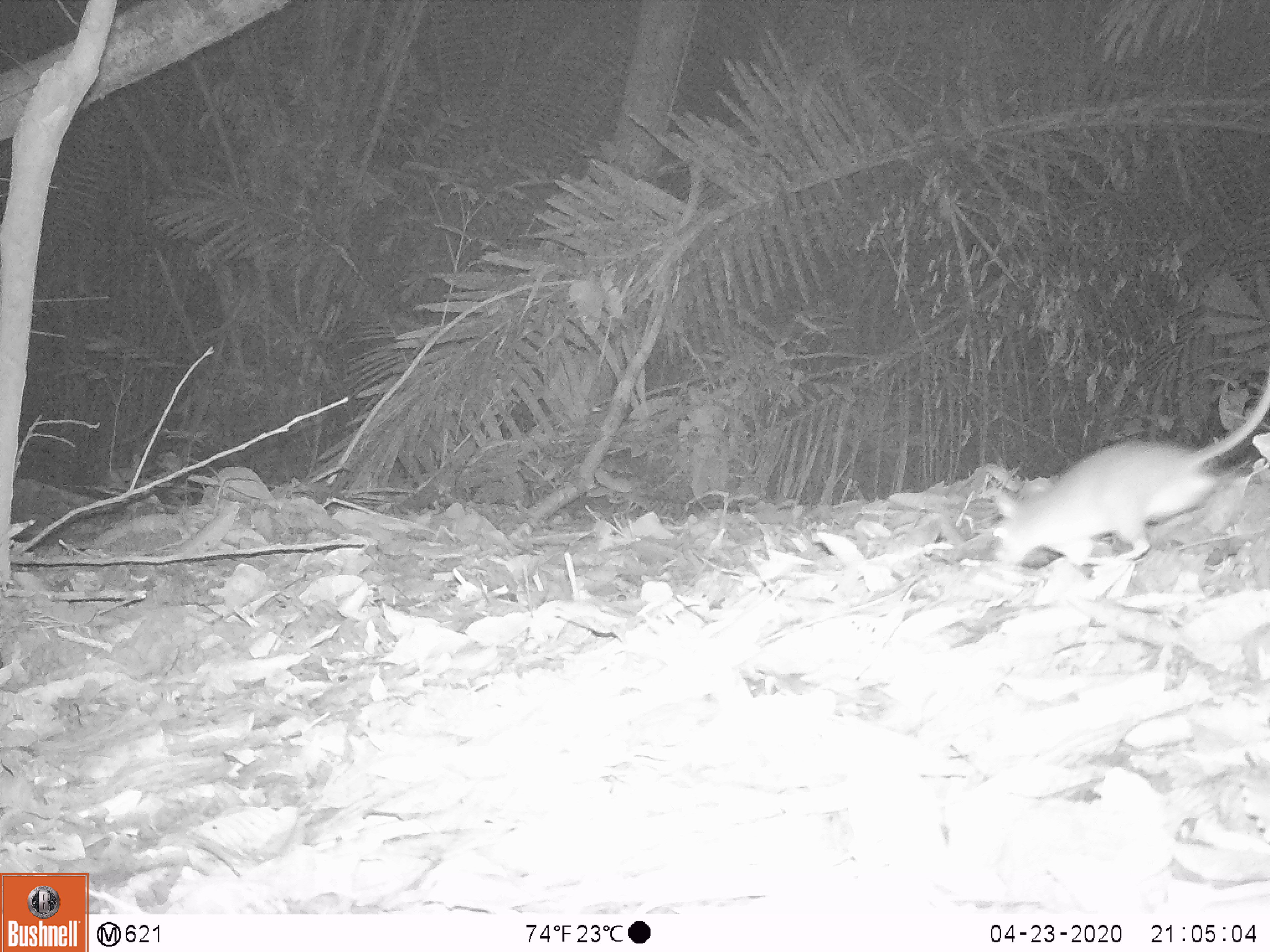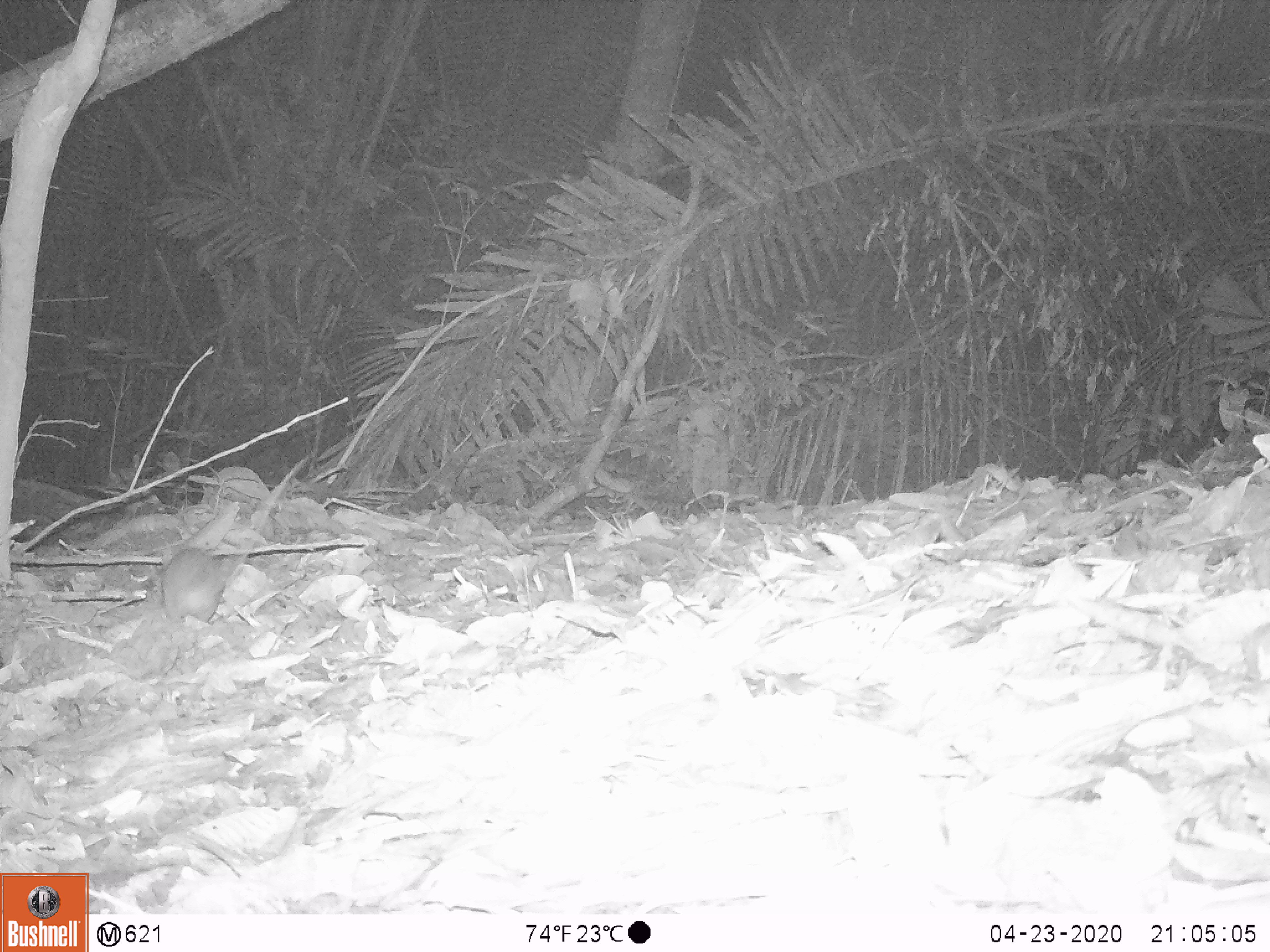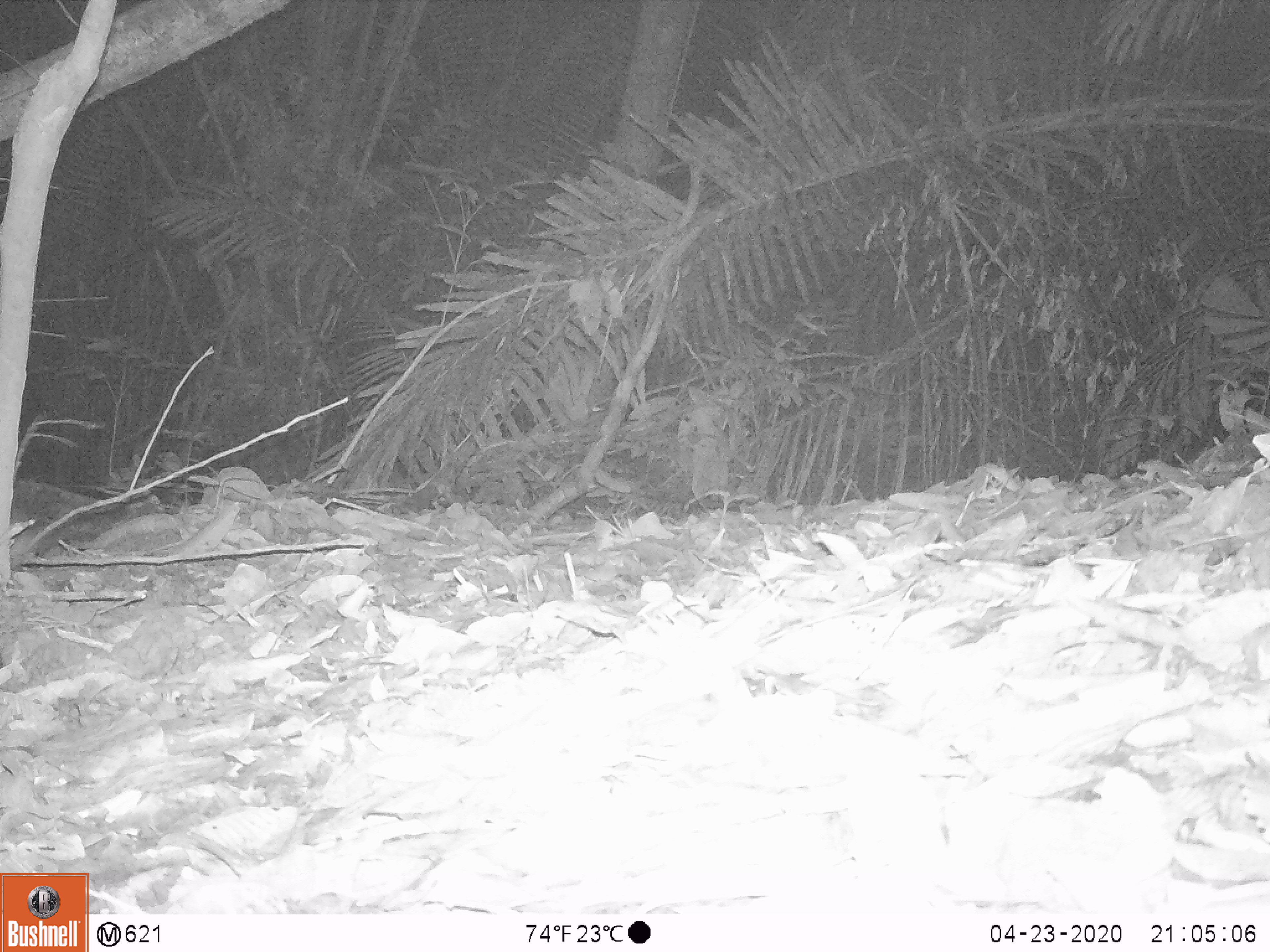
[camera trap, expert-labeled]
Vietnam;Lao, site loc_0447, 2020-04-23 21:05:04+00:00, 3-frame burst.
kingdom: Animalia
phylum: Chordata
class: Mammalia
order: Rodentia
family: Muridae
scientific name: Muridae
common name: old-world mice and rats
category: unidentified murid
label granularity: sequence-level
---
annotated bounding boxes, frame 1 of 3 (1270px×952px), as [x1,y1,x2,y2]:
unidentified murid: [992,372,1269,566]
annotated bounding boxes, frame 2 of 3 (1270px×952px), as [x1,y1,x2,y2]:
unidentified murid: [152,452,311,627]